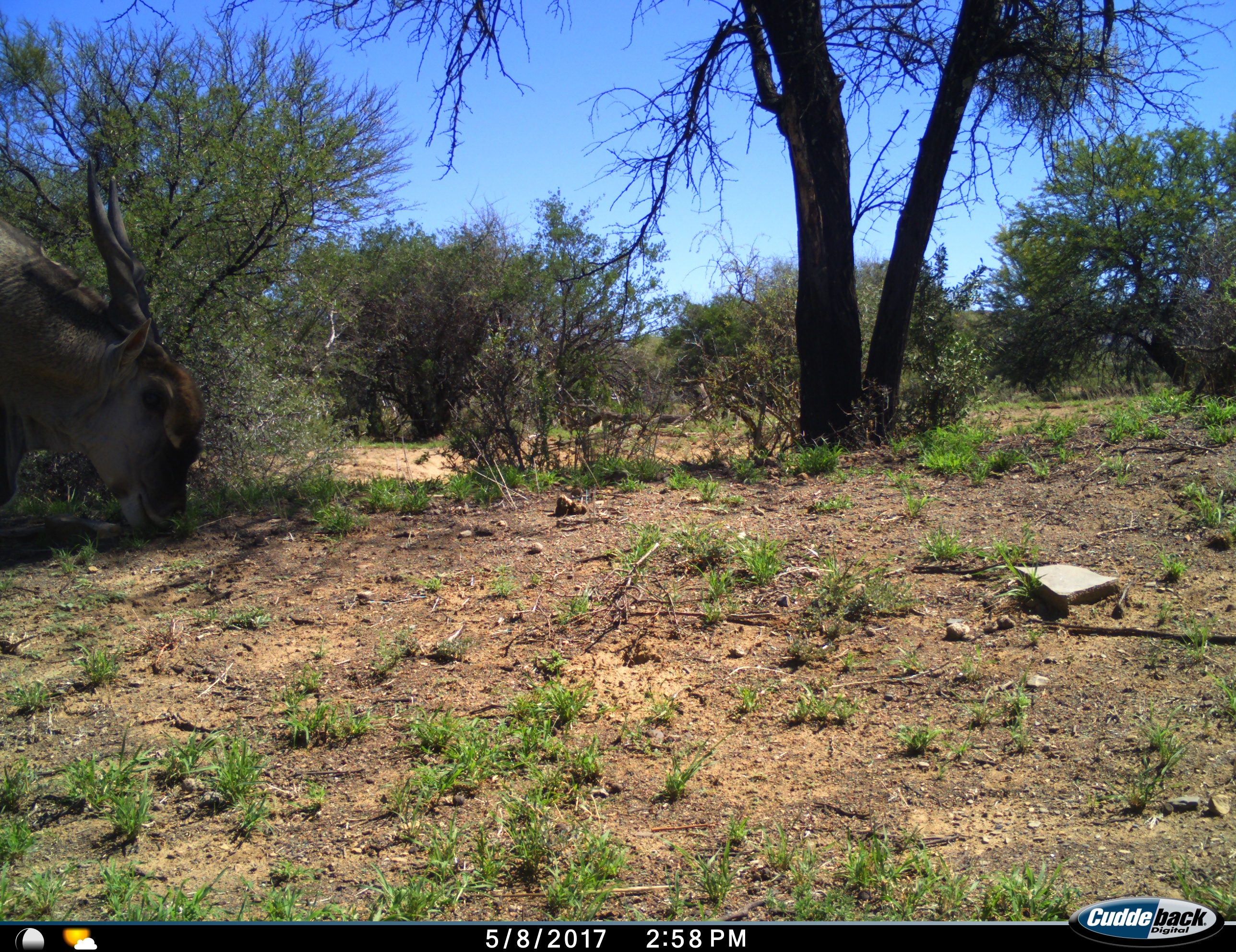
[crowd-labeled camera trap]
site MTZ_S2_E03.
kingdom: Animalia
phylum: Chordata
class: Mammalia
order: Artiodactyla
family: Bovidae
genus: Tragelaphus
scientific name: Tragelaphus oryx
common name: eland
Eland (Tragelaphus oryx), count 1. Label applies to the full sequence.